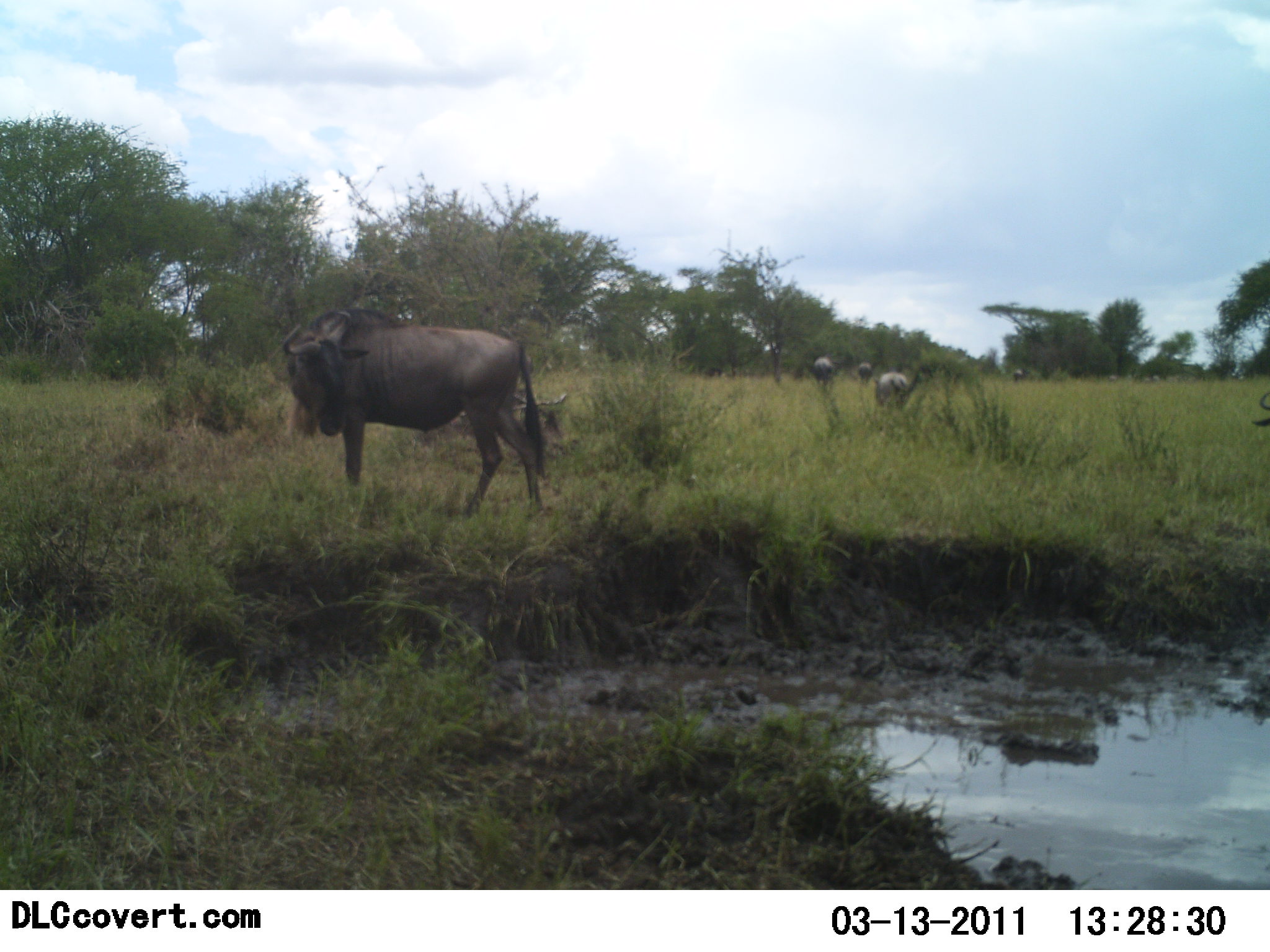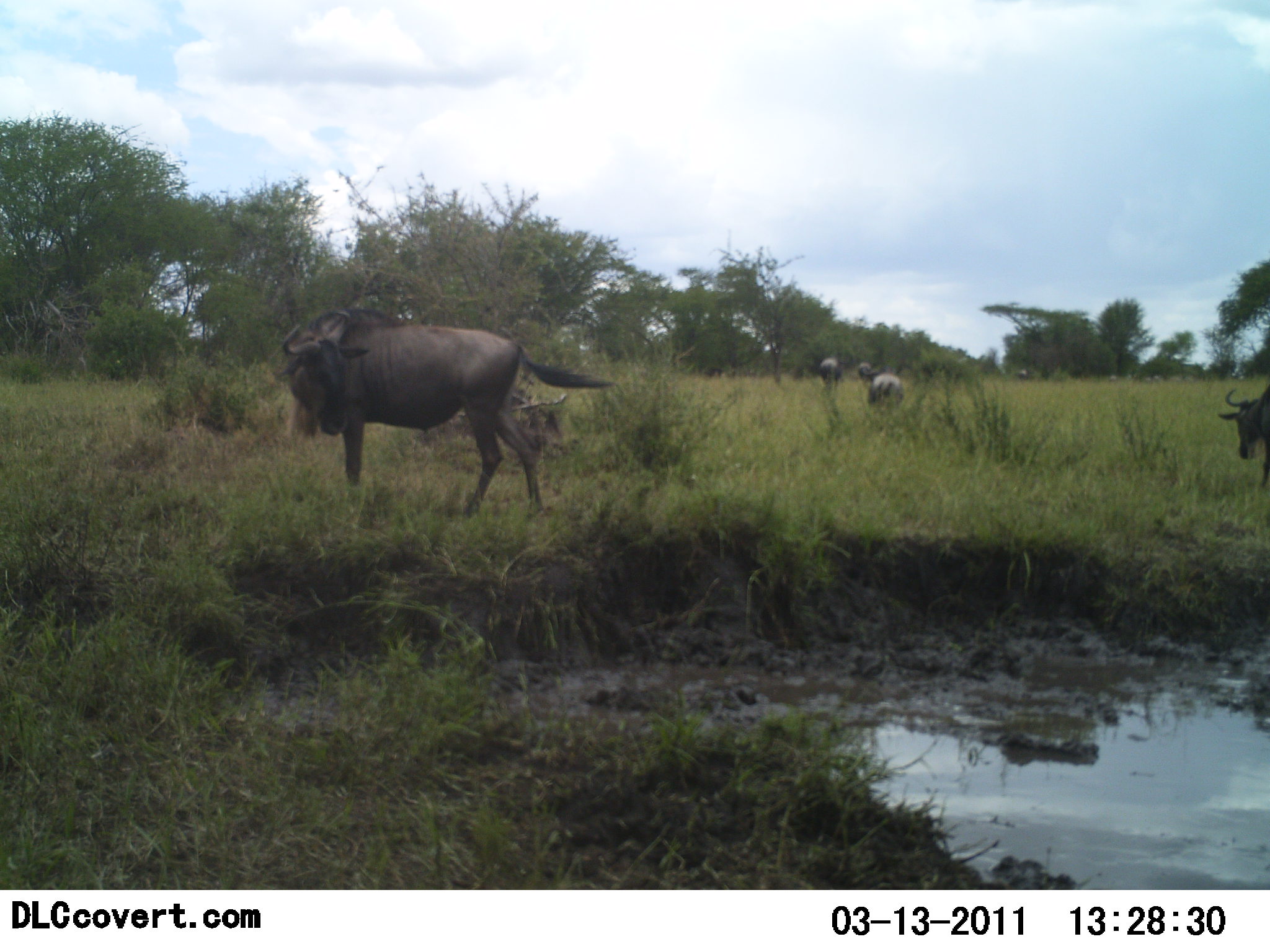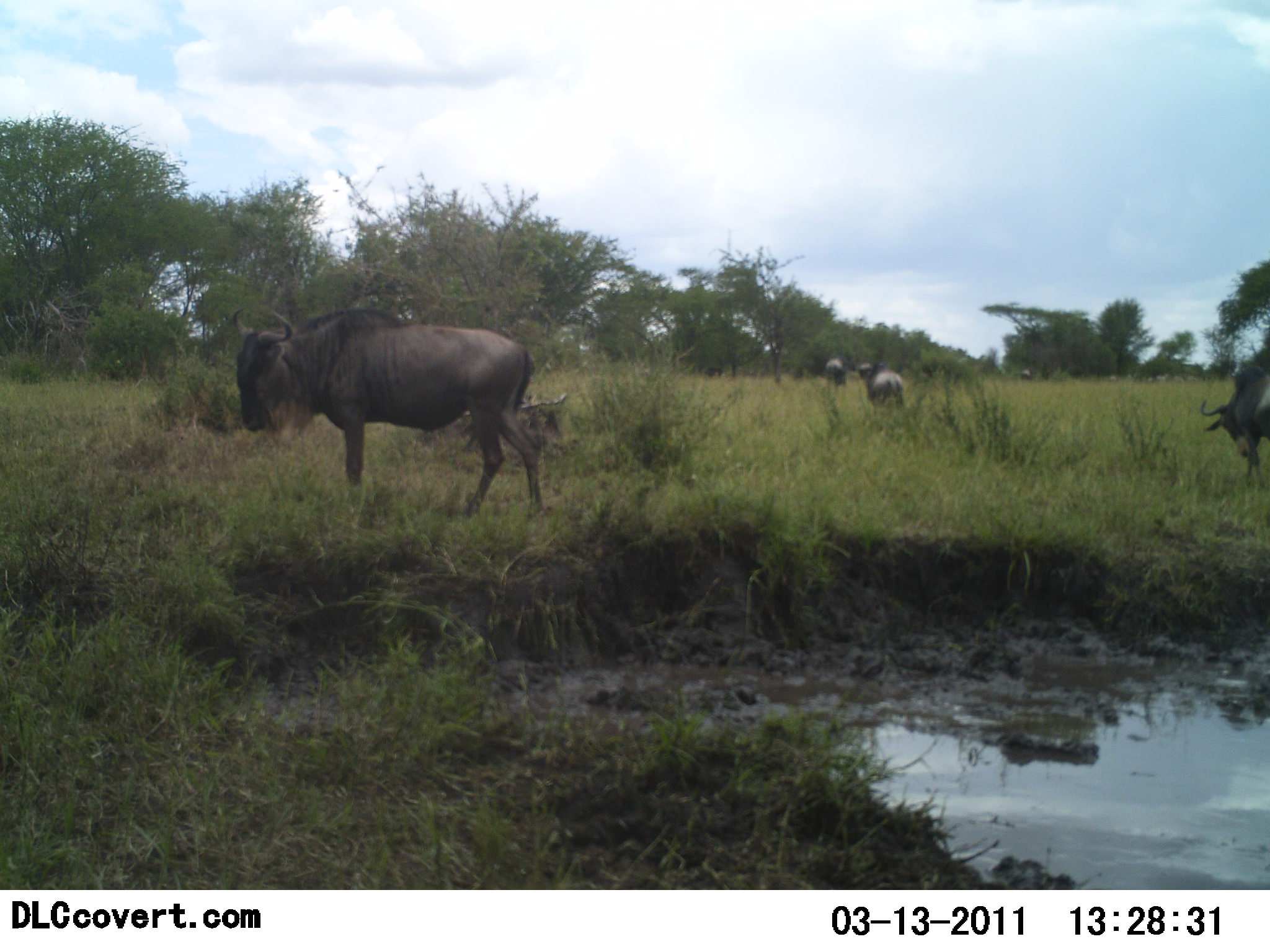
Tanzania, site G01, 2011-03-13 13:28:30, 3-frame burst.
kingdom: Animalia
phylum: Chordata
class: Mammalia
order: Artiodactyla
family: Bovidae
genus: Connochaetes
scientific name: Connochaetes taurinus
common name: blue wildebeest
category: wildebeest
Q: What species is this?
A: Wildebeest (blue wildebeest) (Connochaetes taurinus).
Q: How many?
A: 6.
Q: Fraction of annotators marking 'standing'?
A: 73%.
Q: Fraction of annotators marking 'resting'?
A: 18%.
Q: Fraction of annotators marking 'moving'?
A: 55%.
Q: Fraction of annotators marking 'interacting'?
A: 0%.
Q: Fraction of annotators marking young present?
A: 9%.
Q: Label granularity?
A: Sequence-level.